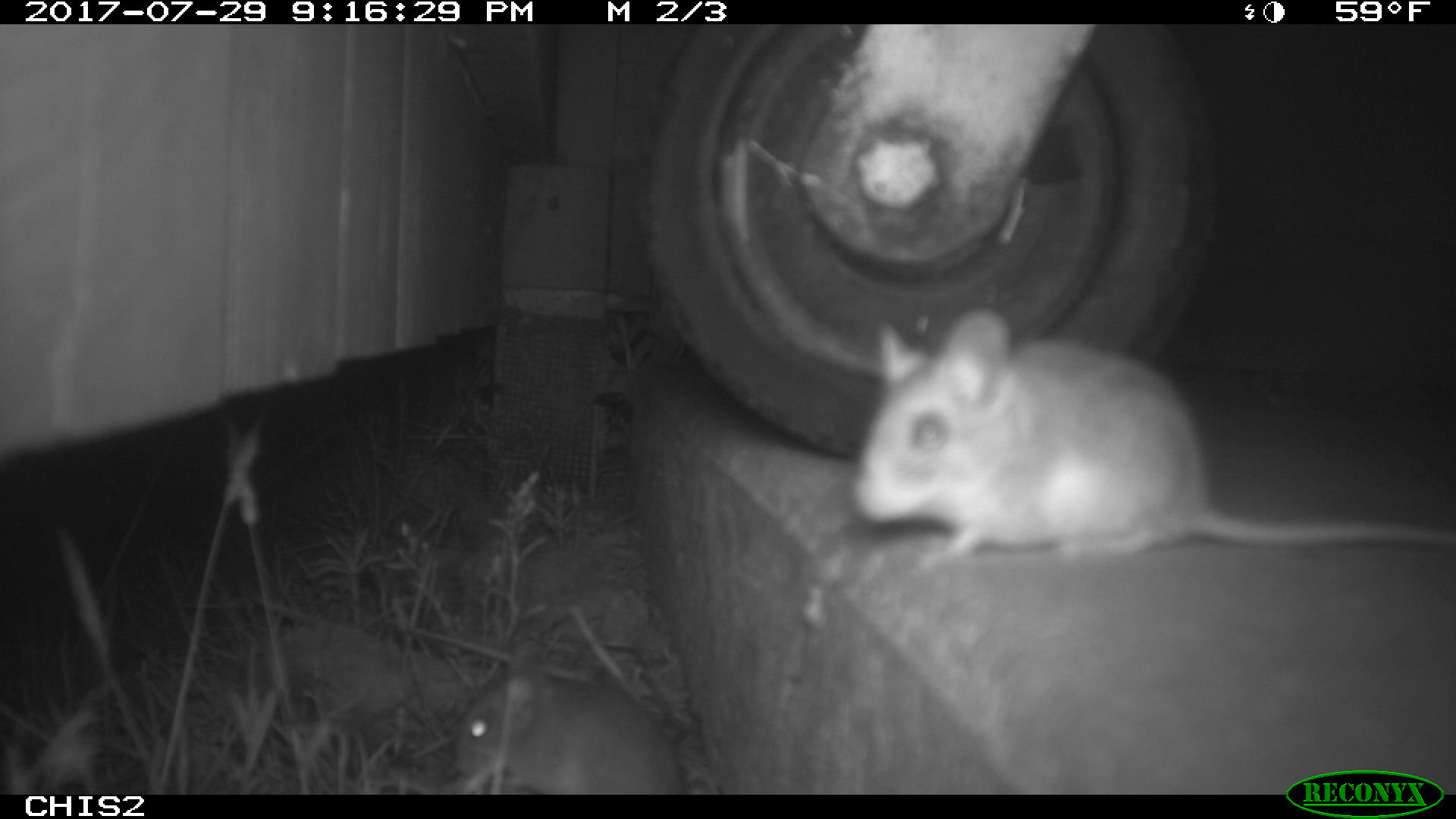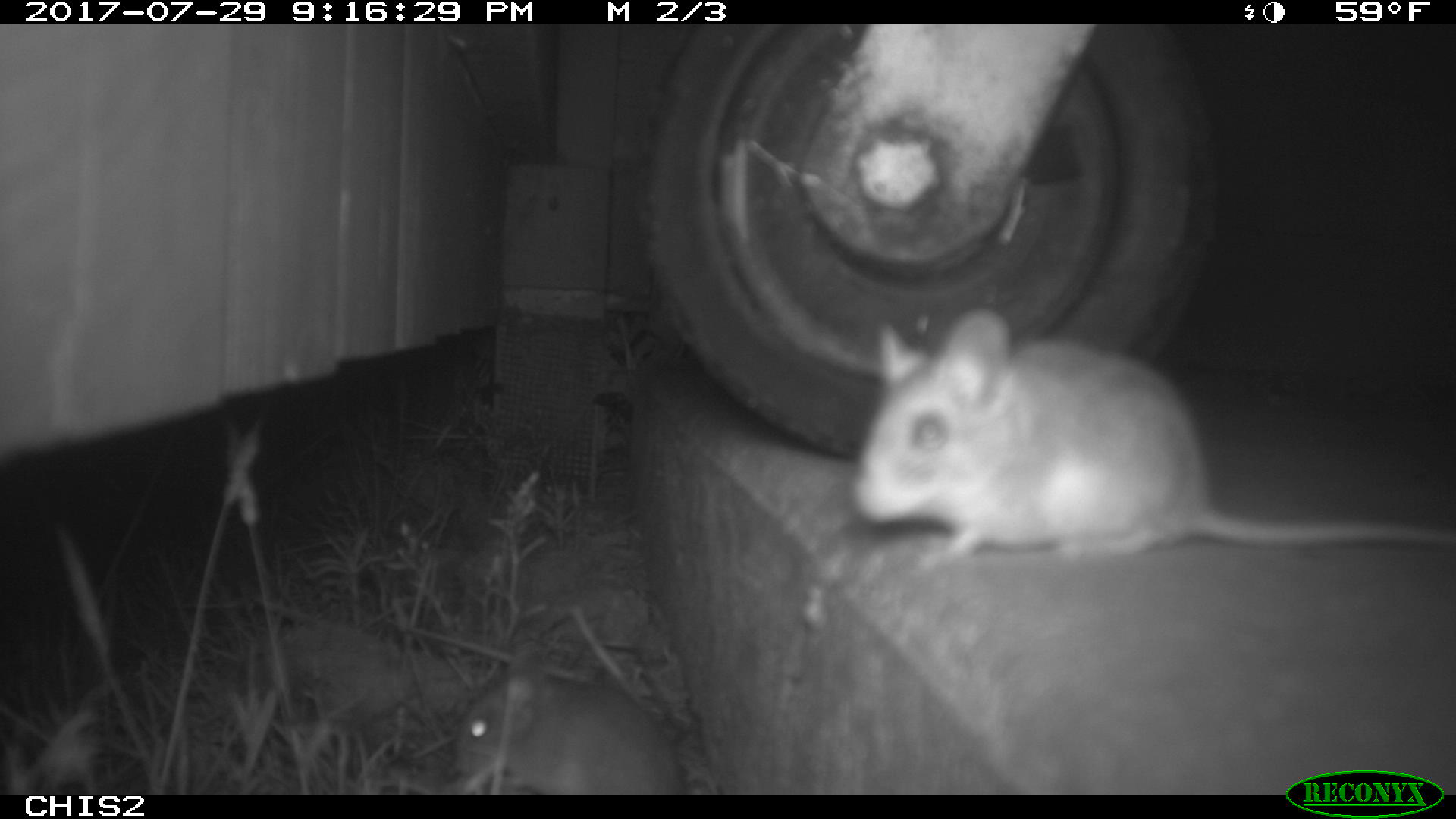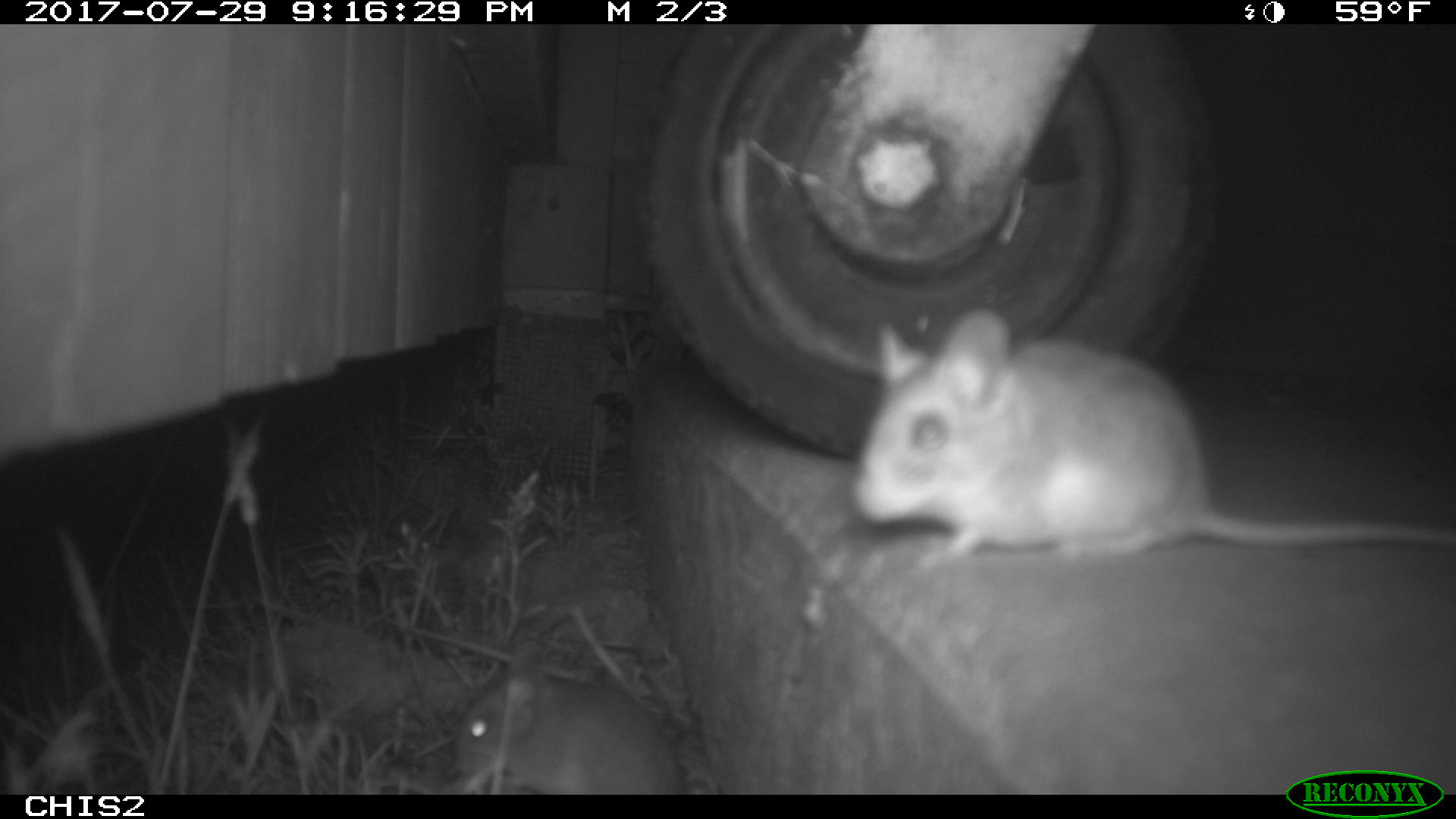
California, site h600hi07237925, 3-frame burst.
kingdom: Animalia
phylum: Chordata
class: Mammalia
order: Rodentia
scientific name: Rodentia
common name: rodent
Rodent (Rodentia).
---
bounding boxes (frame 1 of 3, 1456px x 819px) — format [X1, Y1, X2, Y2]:
rodent: [848, 302, 1455, 570]; [450, 636, 682, 792]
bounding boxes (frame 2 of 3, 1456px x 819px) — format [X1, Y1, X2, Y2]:
rodent: [852, 306, 1455, 577]; [453, 670, 689, 792]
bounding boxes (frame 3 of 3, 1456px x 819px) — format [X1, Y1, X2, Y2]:
rodent: [852, 306, 1455, 566]; [455, 644, 683, 795]